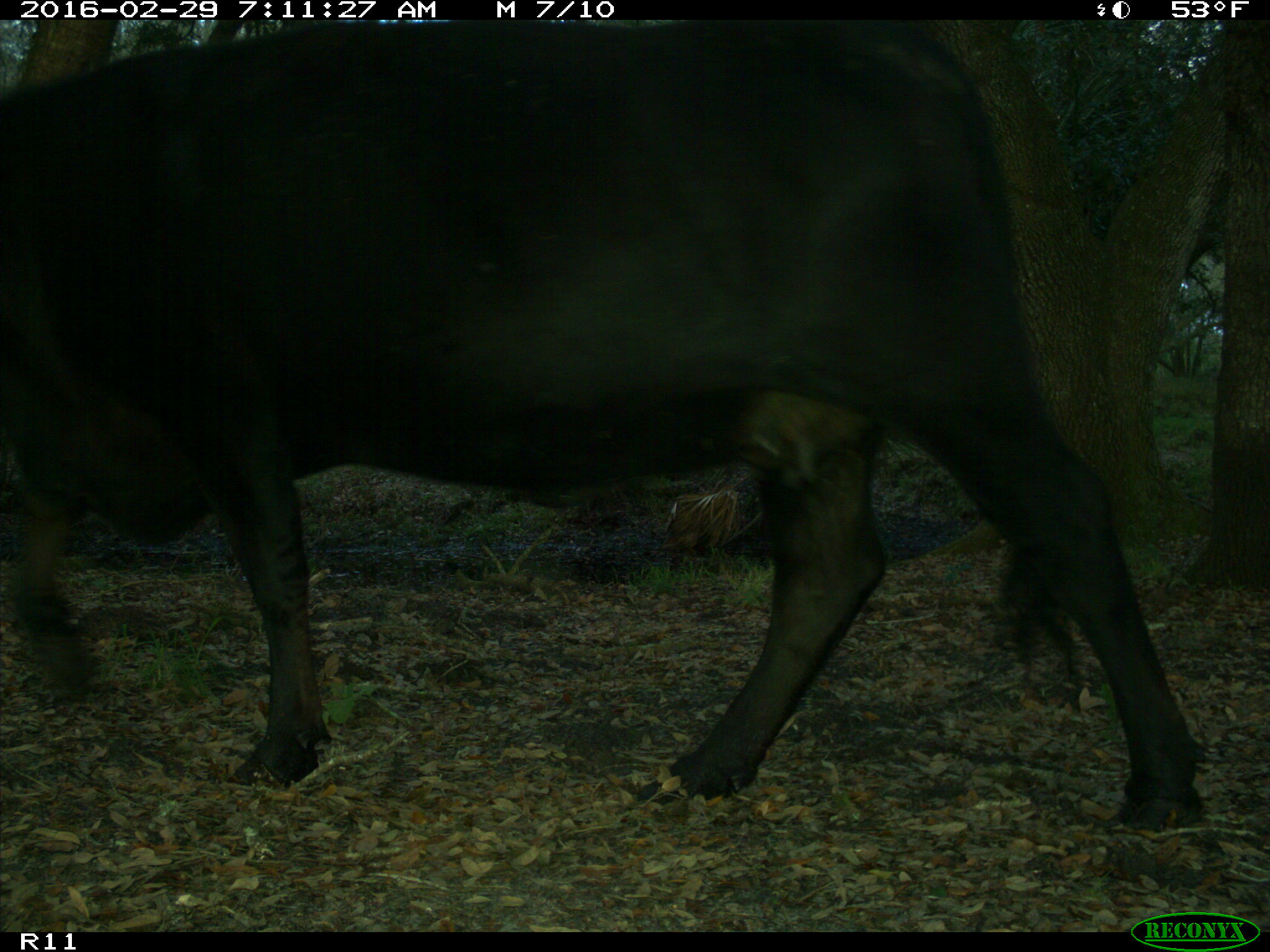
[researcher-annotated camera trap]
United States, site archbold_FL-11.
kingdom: Animalia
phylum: Chordata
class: Mammalia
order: Artiodactyla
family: Bovidae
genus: Bos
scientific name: Bos taurus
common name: domestic cow